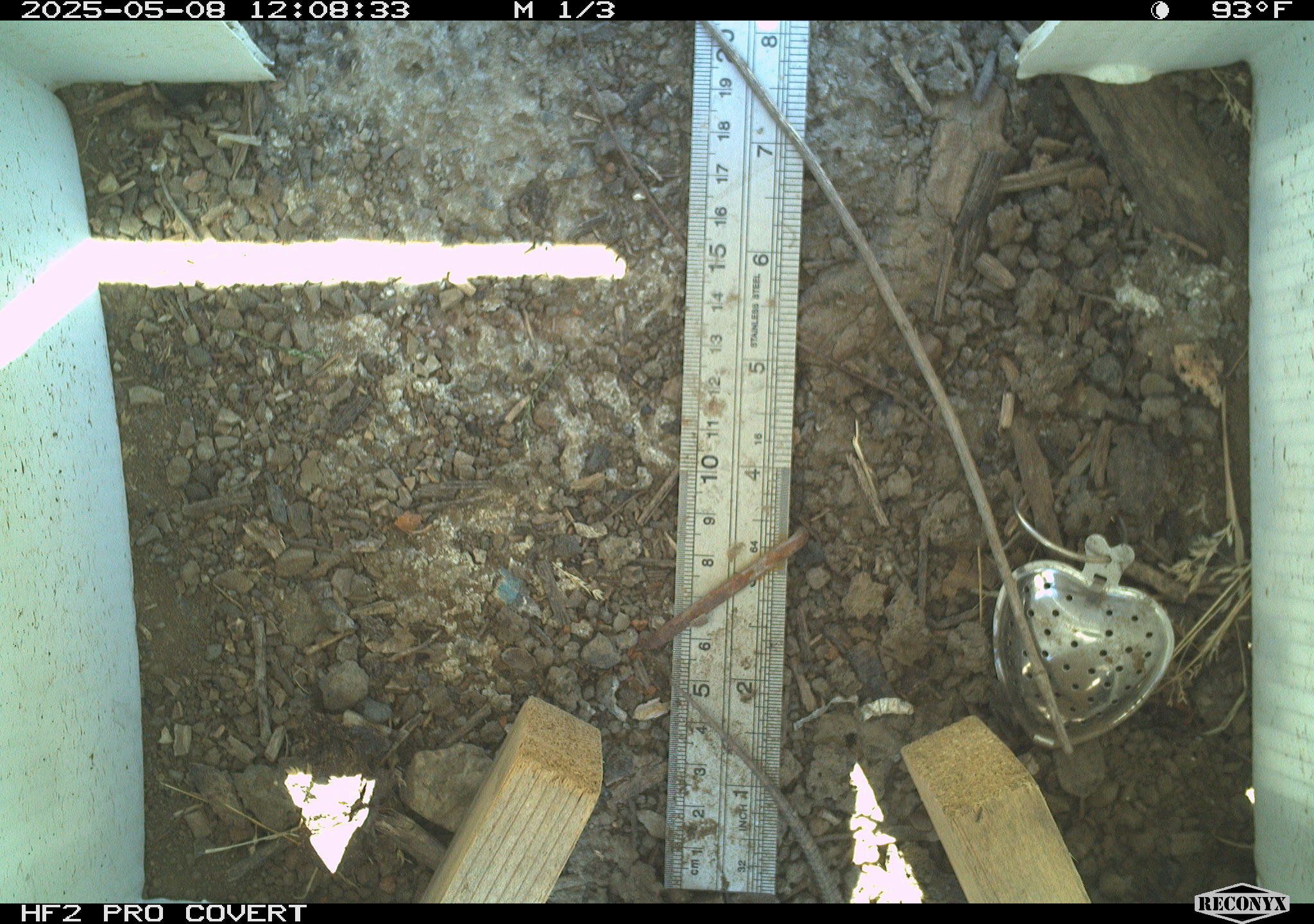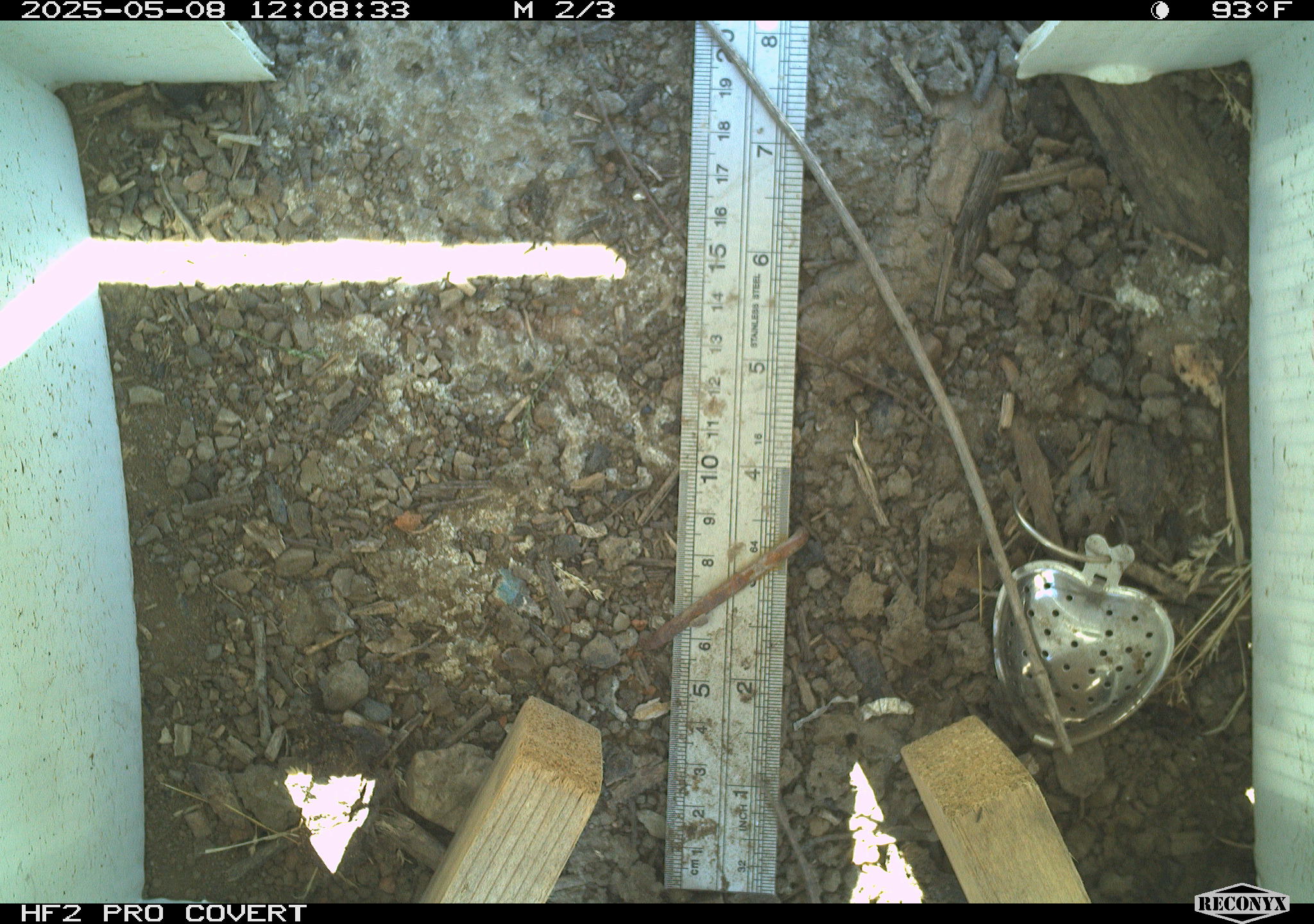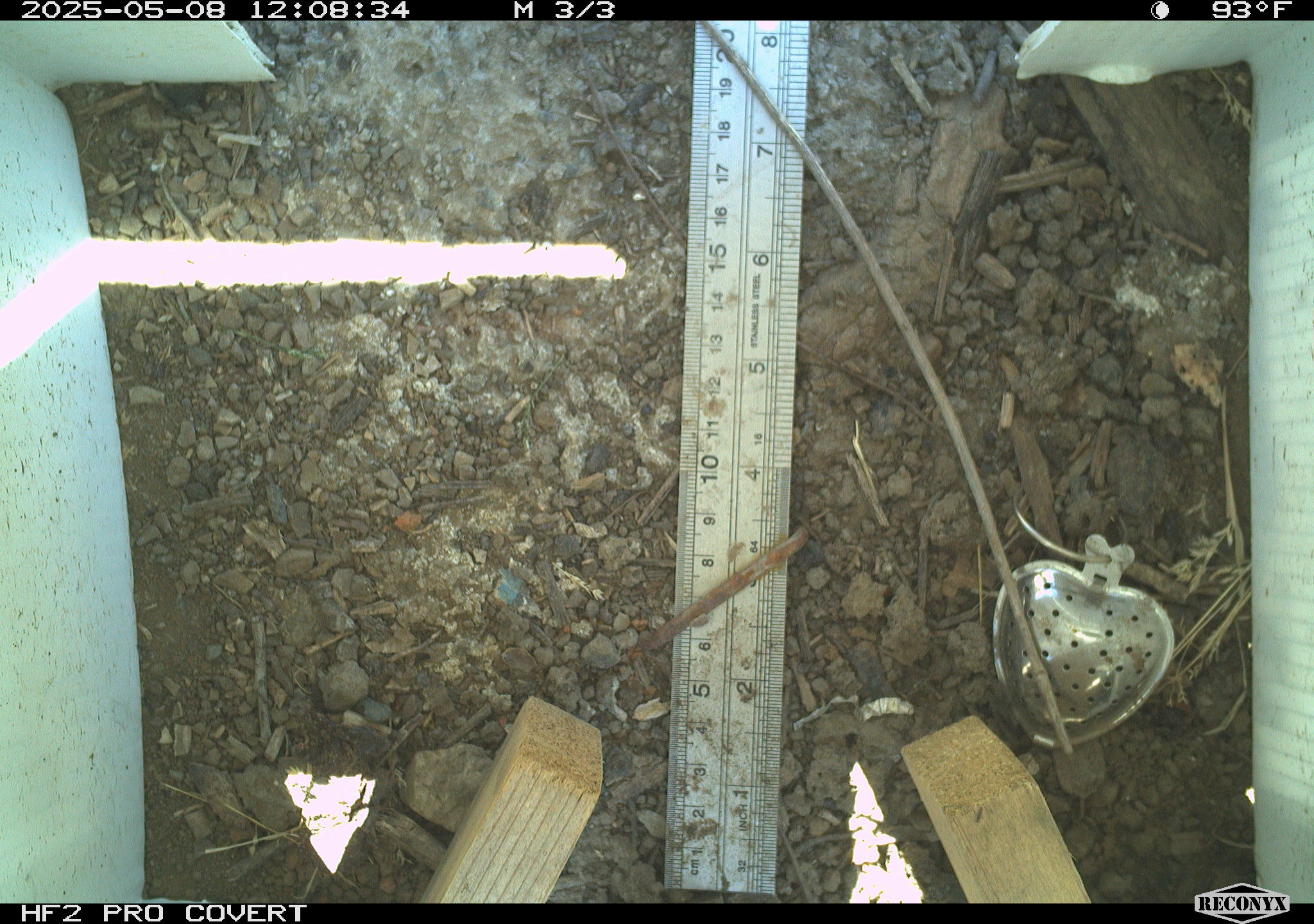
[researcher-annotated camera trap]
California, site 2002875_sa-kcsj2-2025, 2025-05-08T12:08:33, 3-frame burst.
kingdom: Animalia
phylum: Chordata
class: Reptilia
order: Squamata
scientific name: Squamata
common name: lizards and snakes